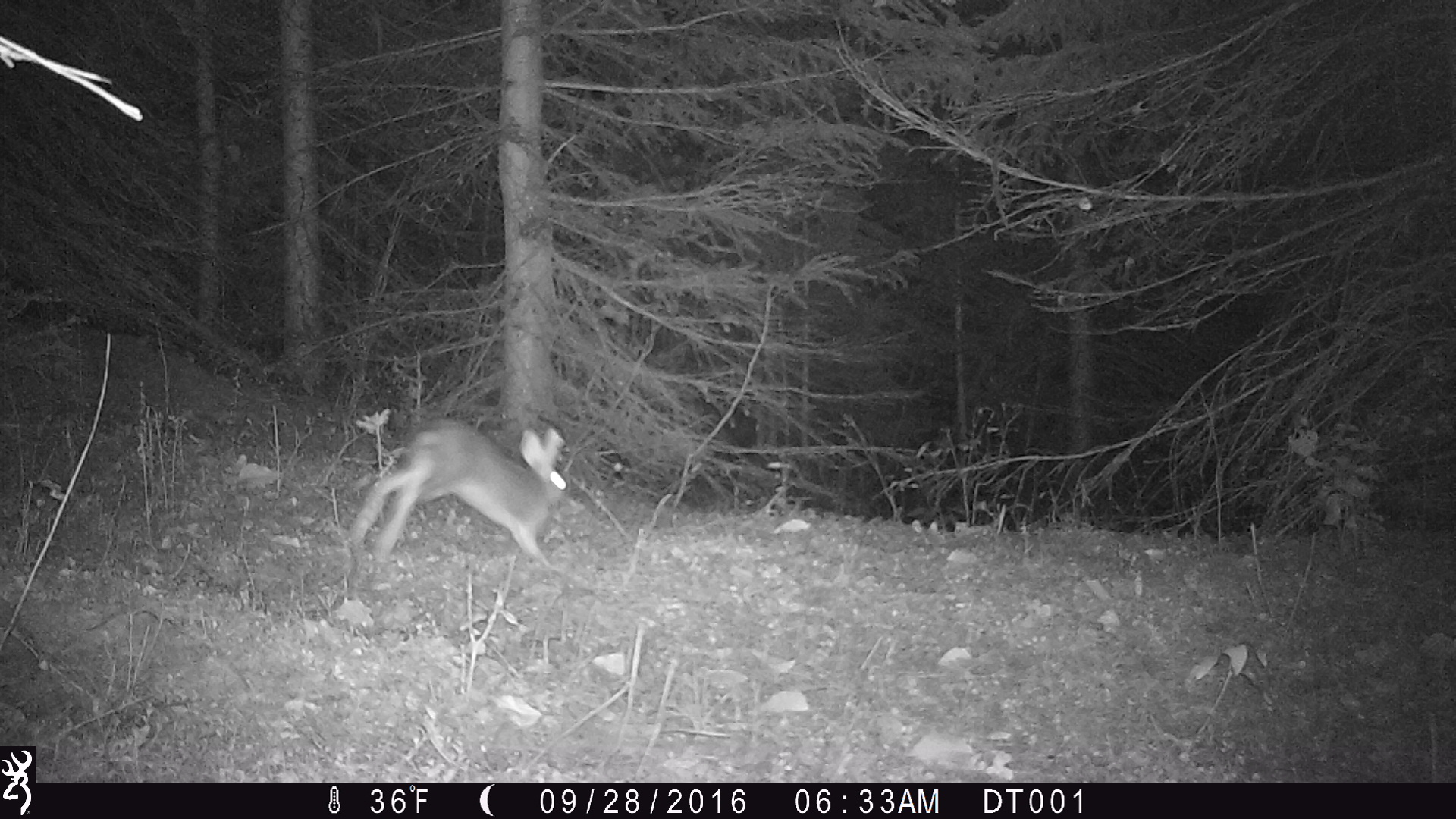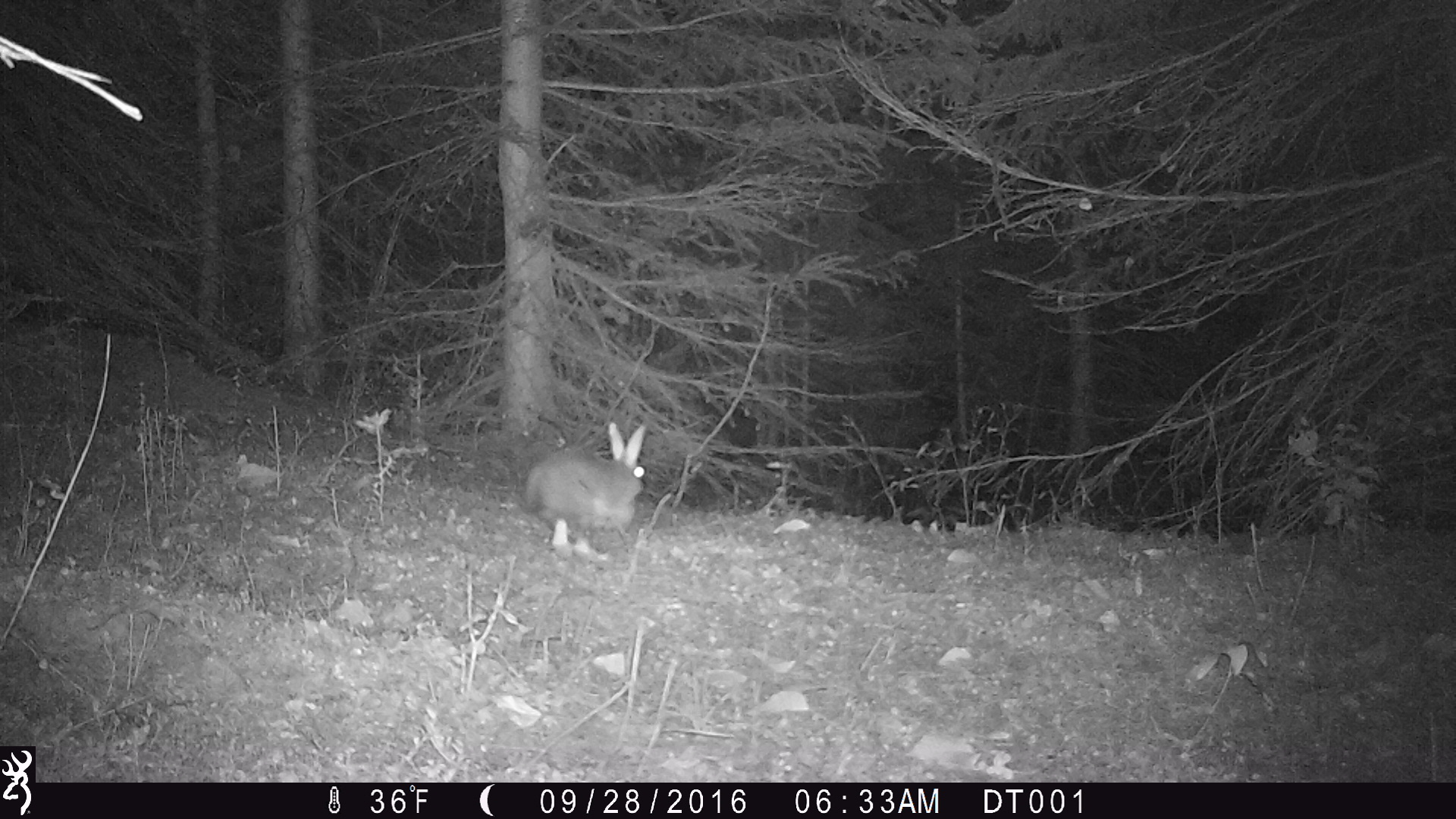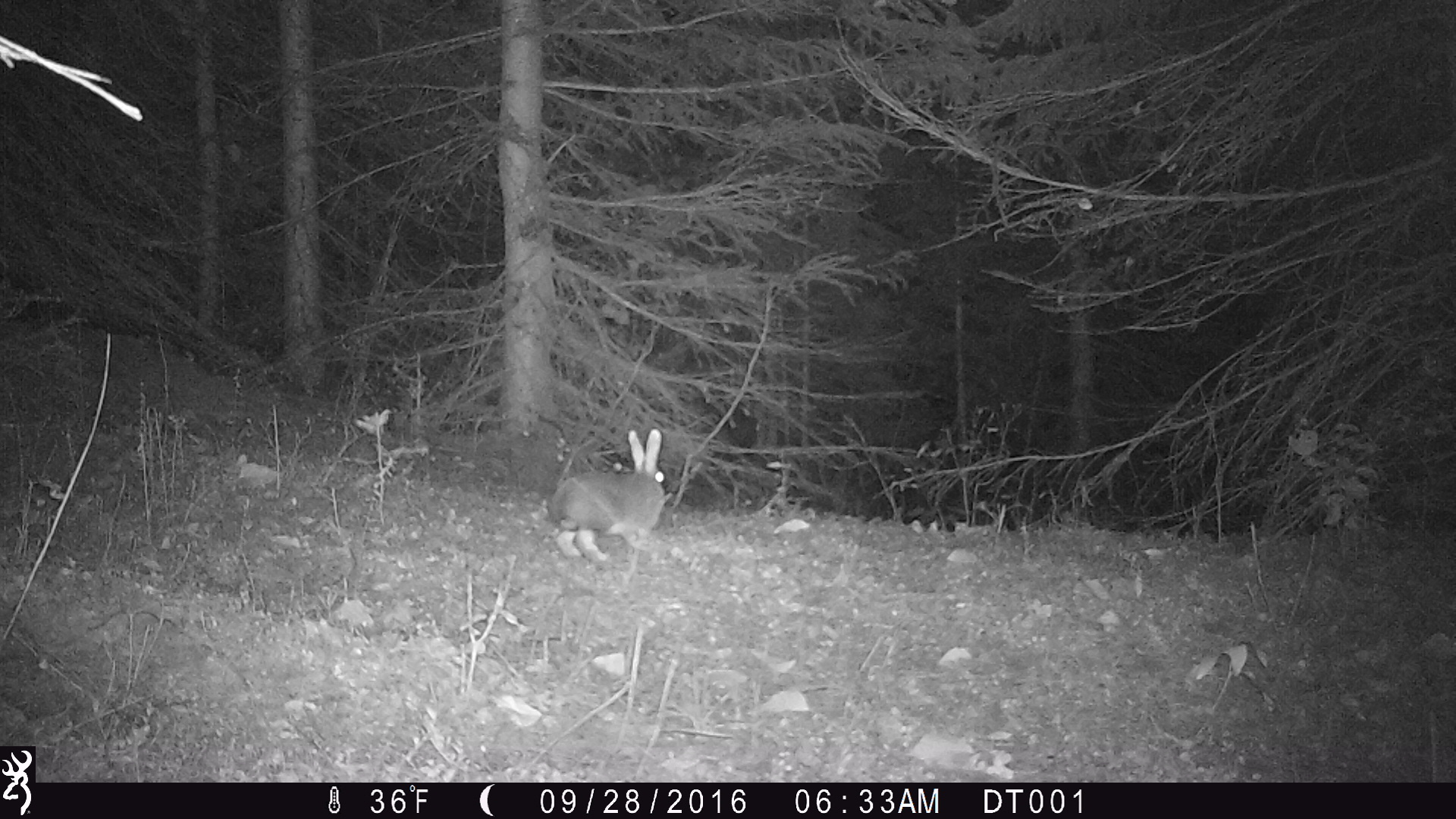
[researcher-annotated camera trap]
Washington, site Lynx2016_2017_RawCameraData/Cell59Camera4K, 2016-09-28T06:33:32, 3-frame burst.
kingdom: Animalia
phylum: Chordata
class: Mammalia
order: Lagomorpha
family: Leporidae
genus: Lepus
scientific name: Lepus americanus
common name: snowshoe hare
Lepus americanus (snowshoe hare). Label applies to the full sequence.